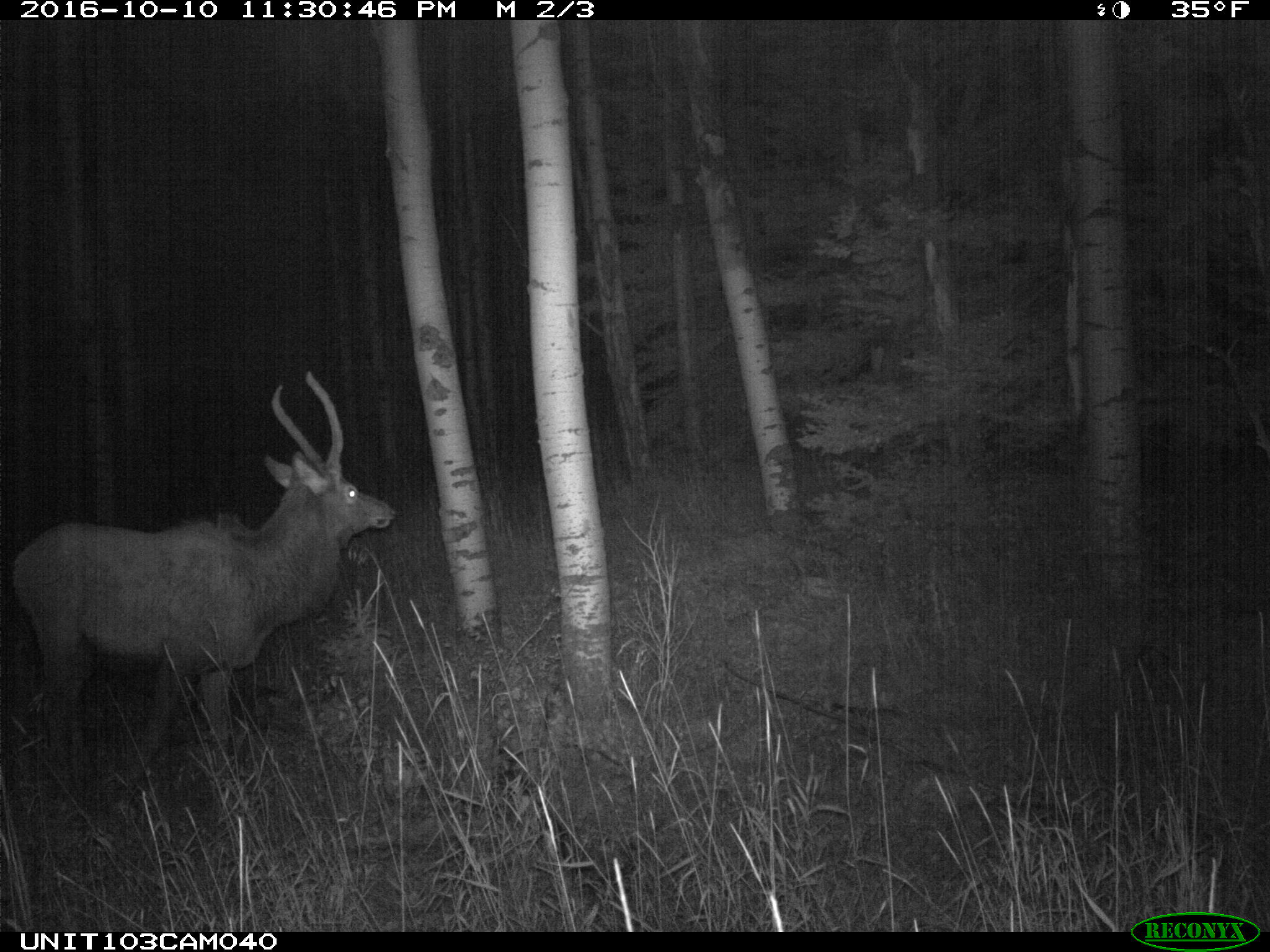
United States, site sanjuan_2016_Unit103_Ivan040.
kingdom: Animalia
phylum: Chordata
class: Mammalia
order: Artiodactyla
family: Cervidae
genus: Cervus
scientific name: Cervus elaphus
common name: red deer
Cervus elaphus (red deer).